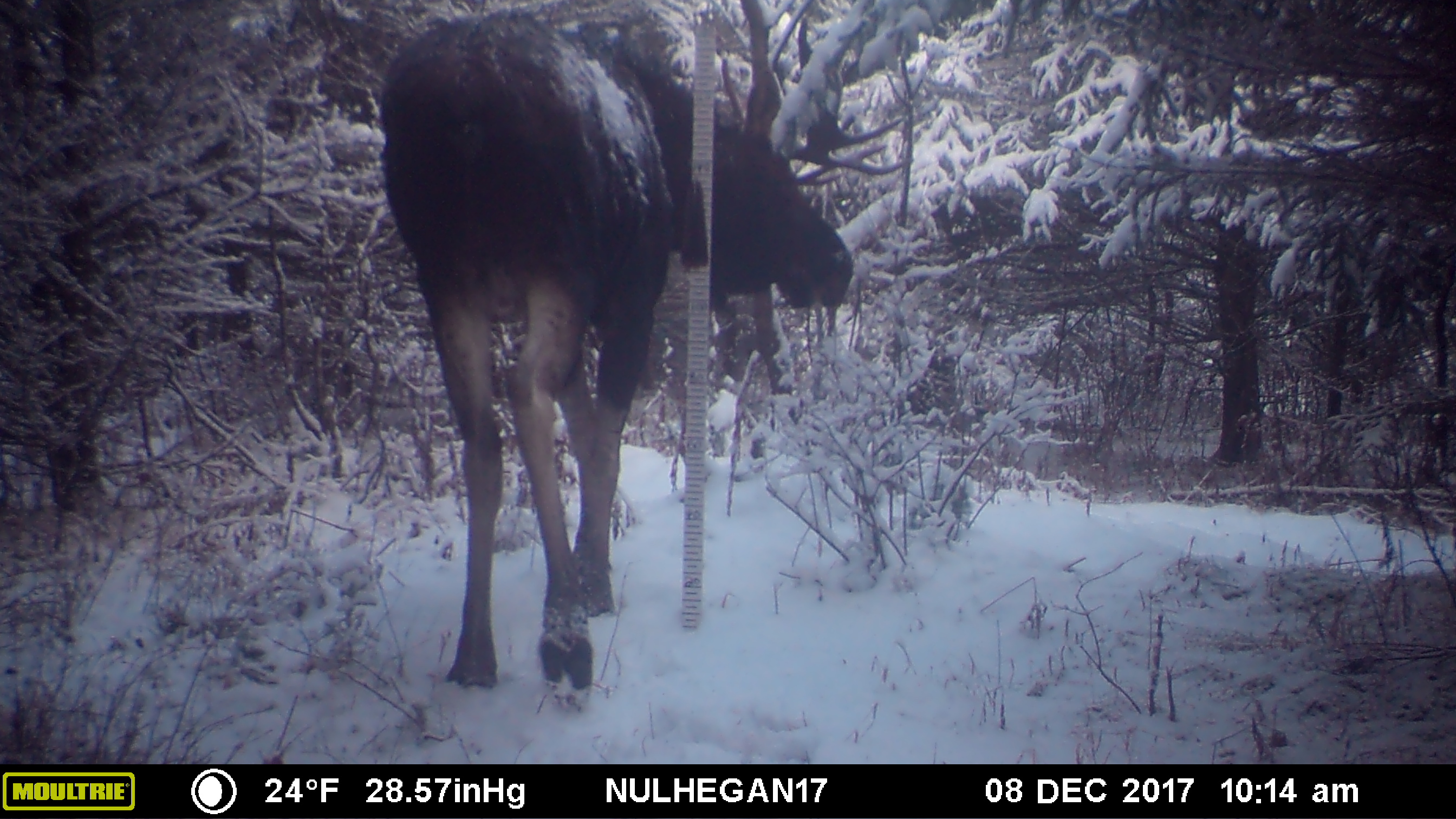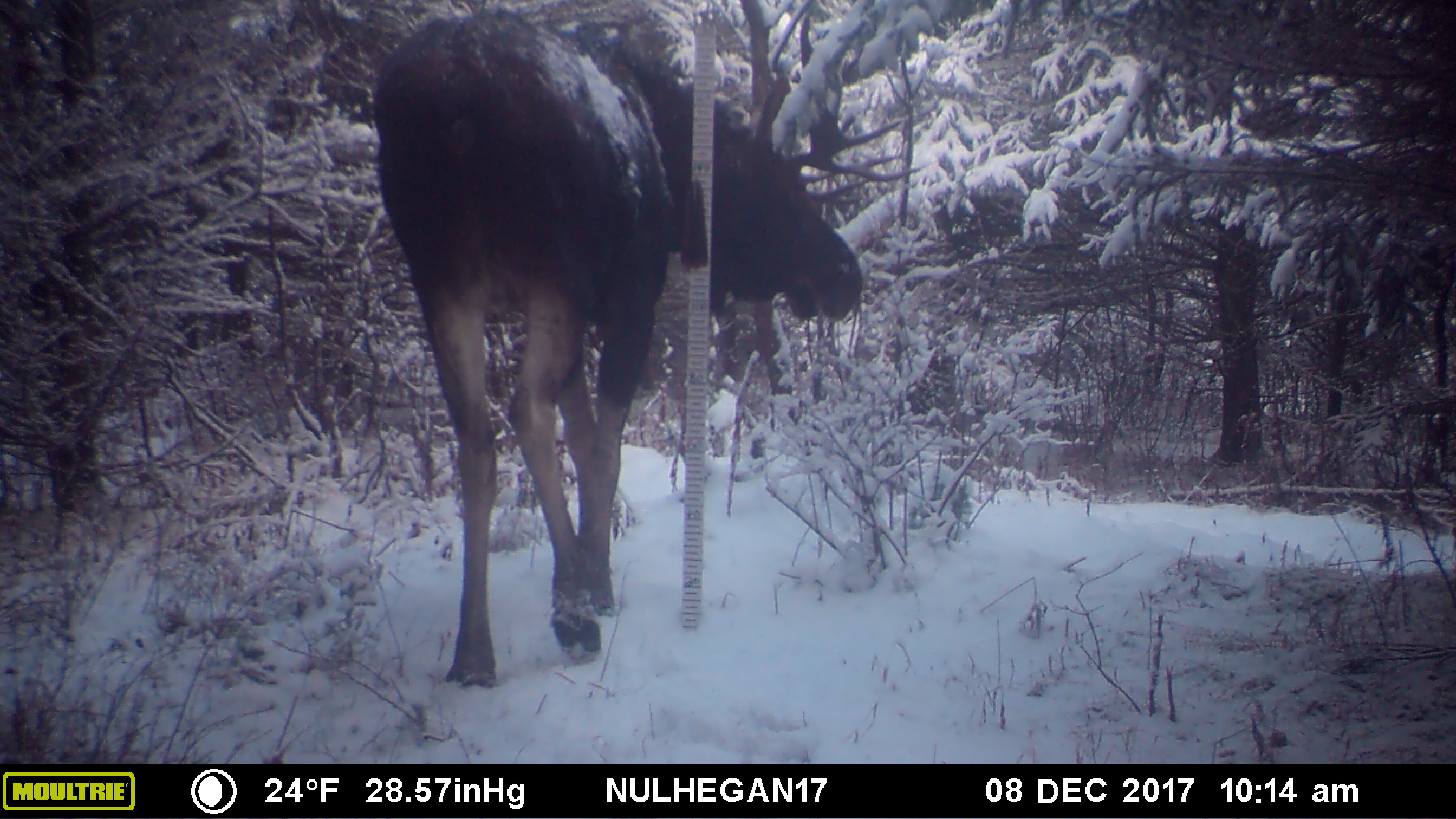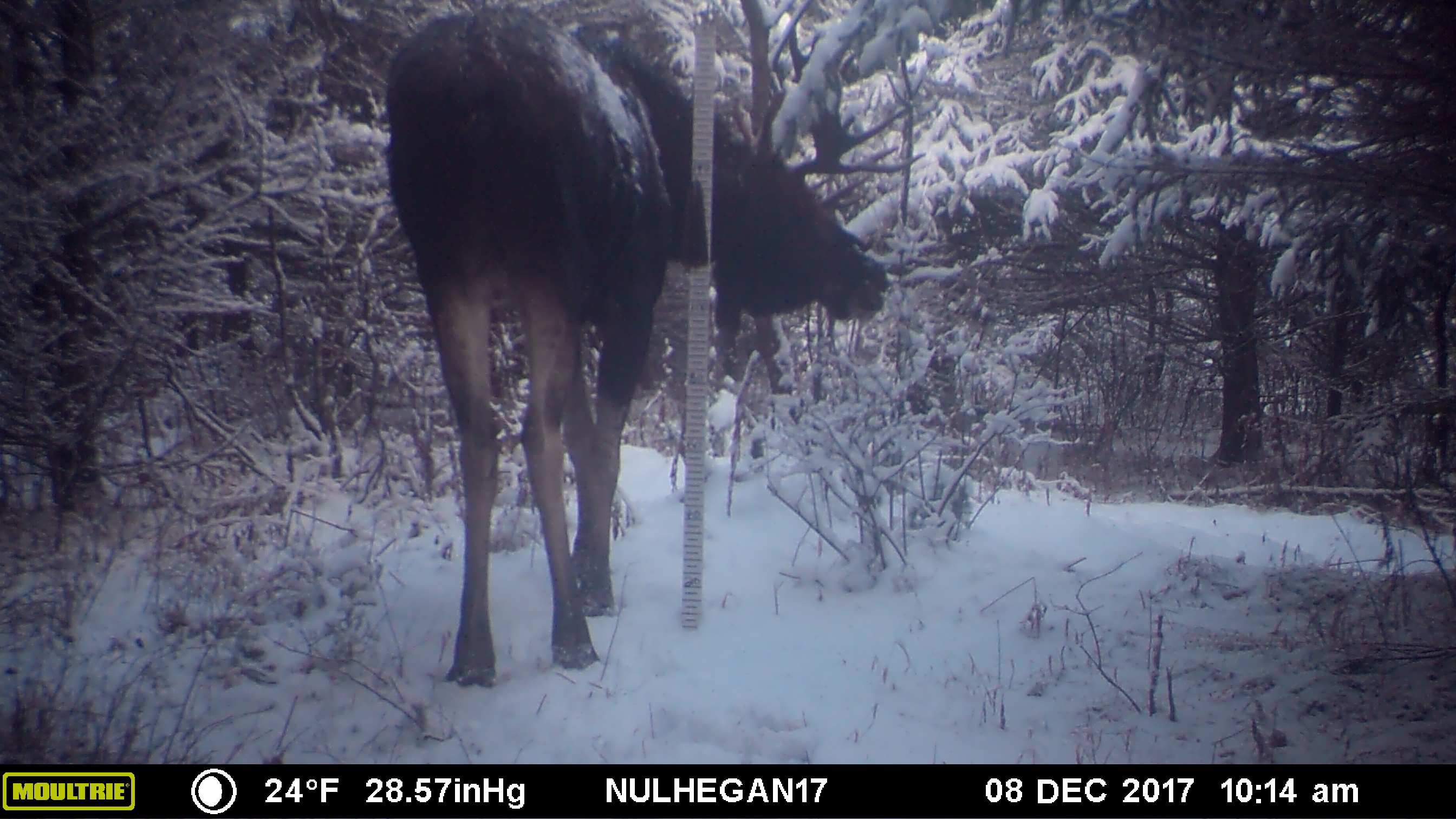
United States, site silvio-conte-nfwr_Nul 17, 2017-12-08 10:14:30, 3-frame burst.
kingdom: Animalia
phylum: Chordata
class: Mammalia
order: Artiodactyla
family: Cervidae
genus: Alces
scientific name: Alces alces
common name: moose